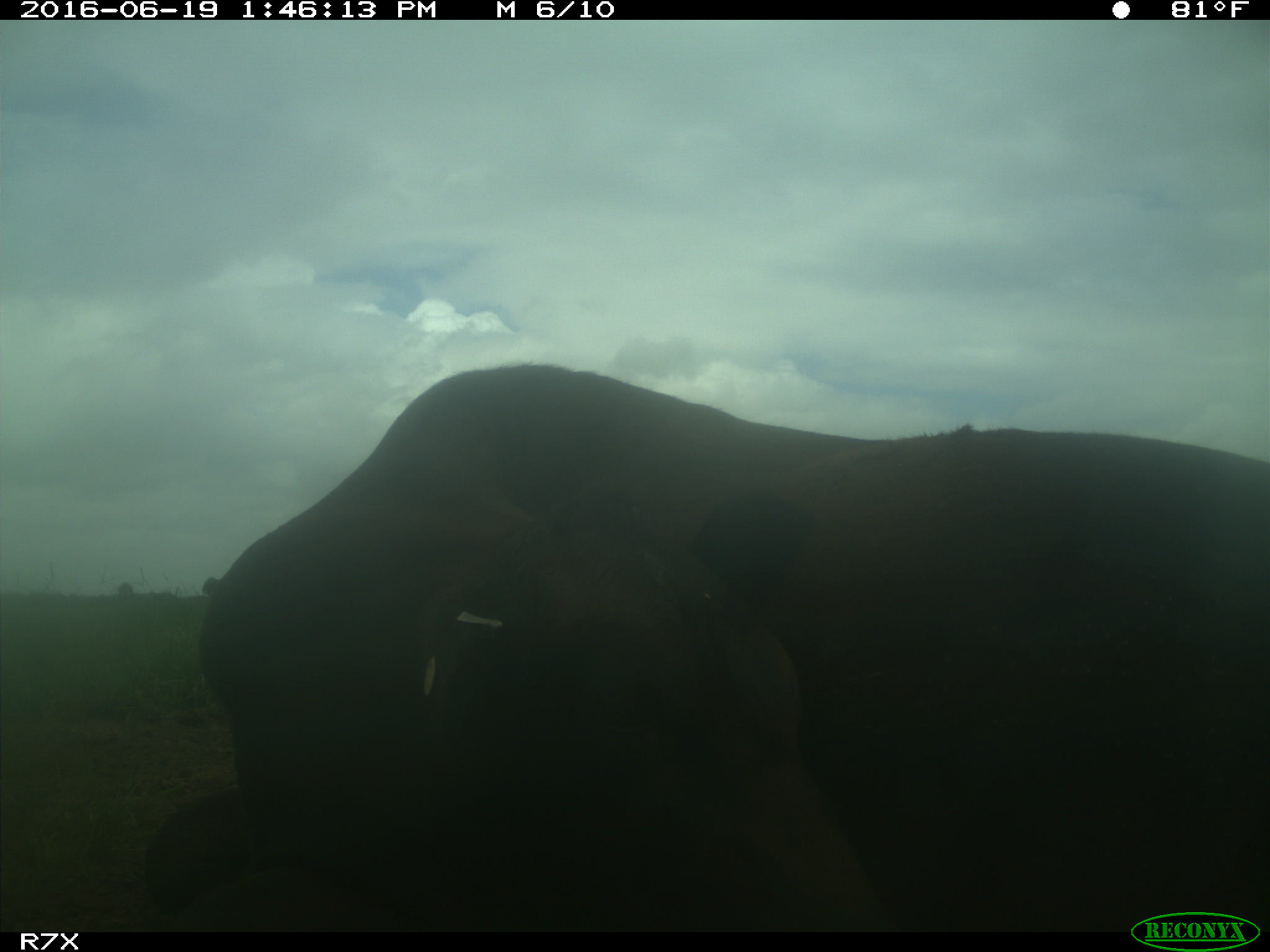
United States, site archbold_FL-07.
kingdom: Animalia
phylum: Chordata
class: Mammalia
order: Artiodactyla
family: Bovidae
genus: Bos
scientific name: Bos taurus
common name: domestic cow